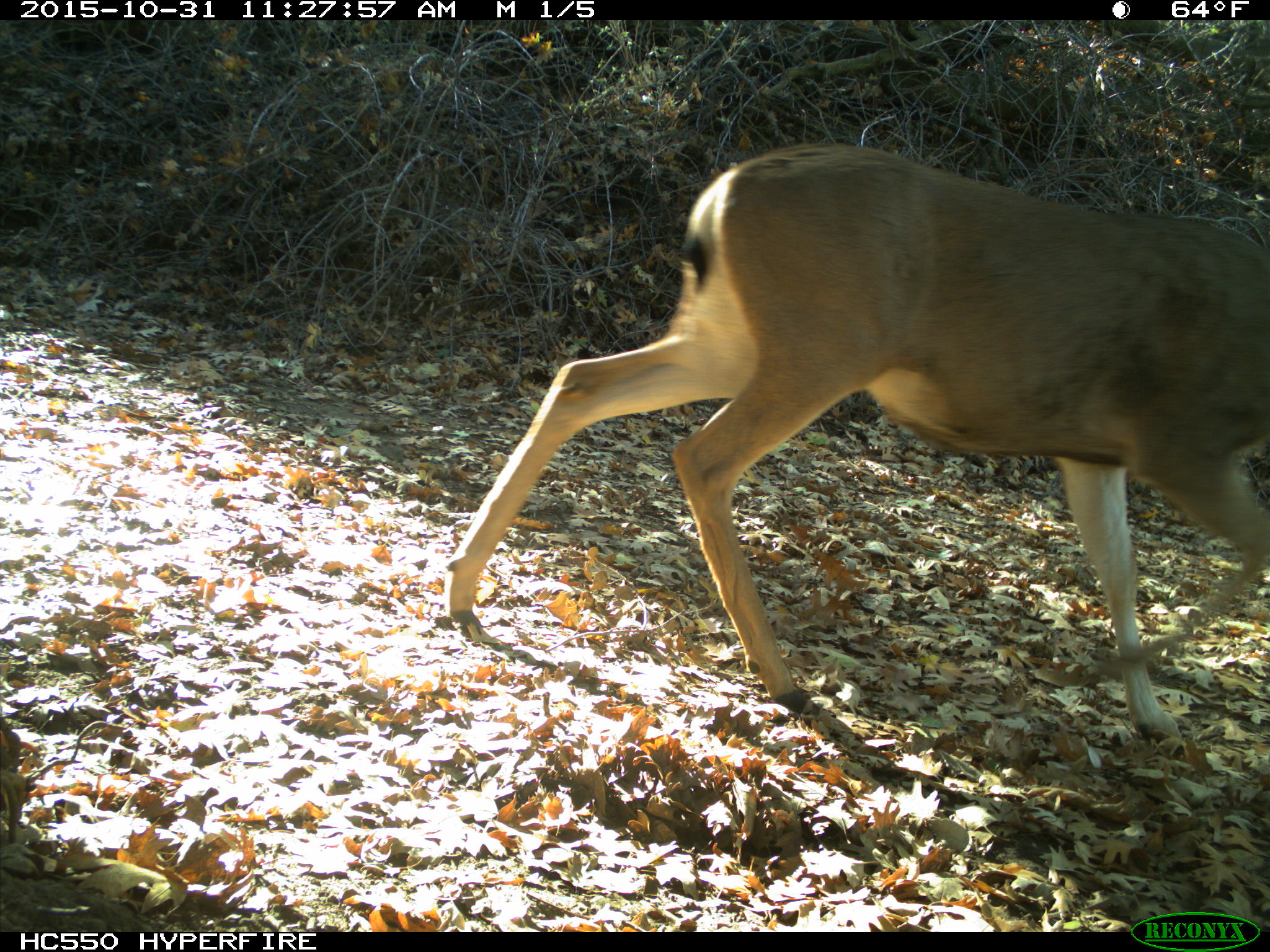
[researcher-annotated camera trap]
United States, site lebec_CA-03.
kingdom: Animalia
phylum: Chordata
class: Mammalia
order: Artiodactyla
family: Cervidae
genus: Odocoileus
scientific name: Odocoileus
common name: deer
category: unidentified deer